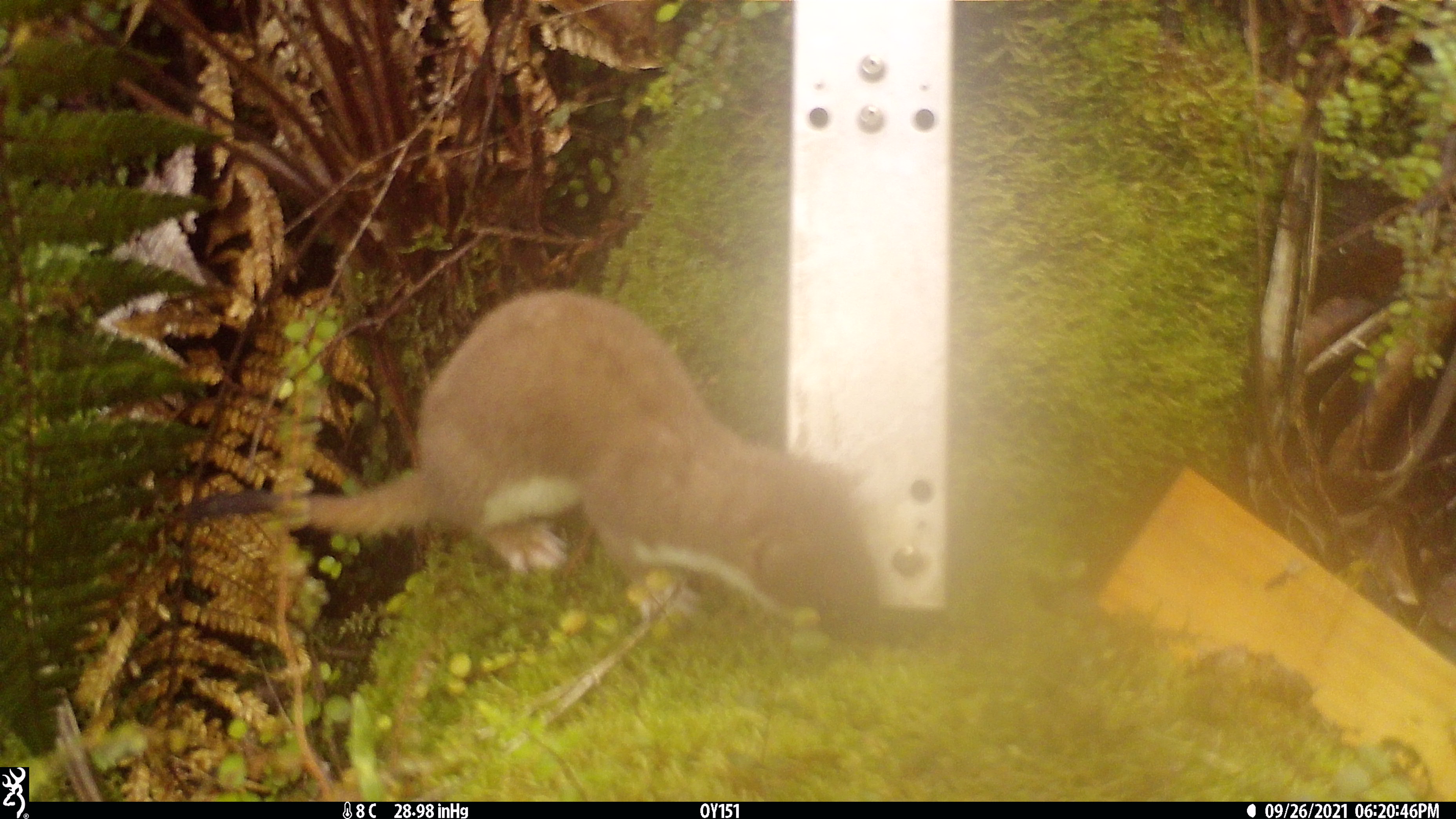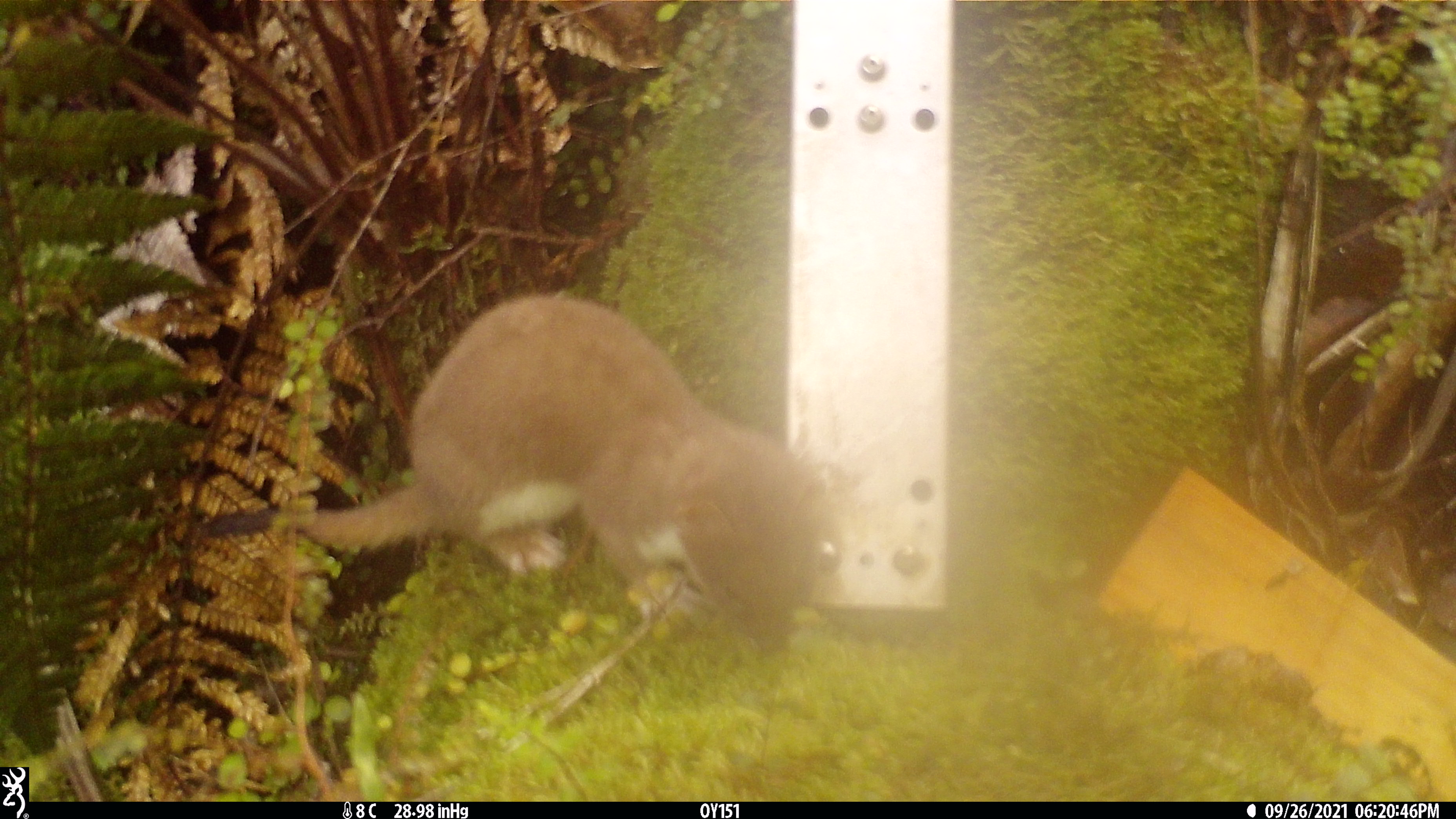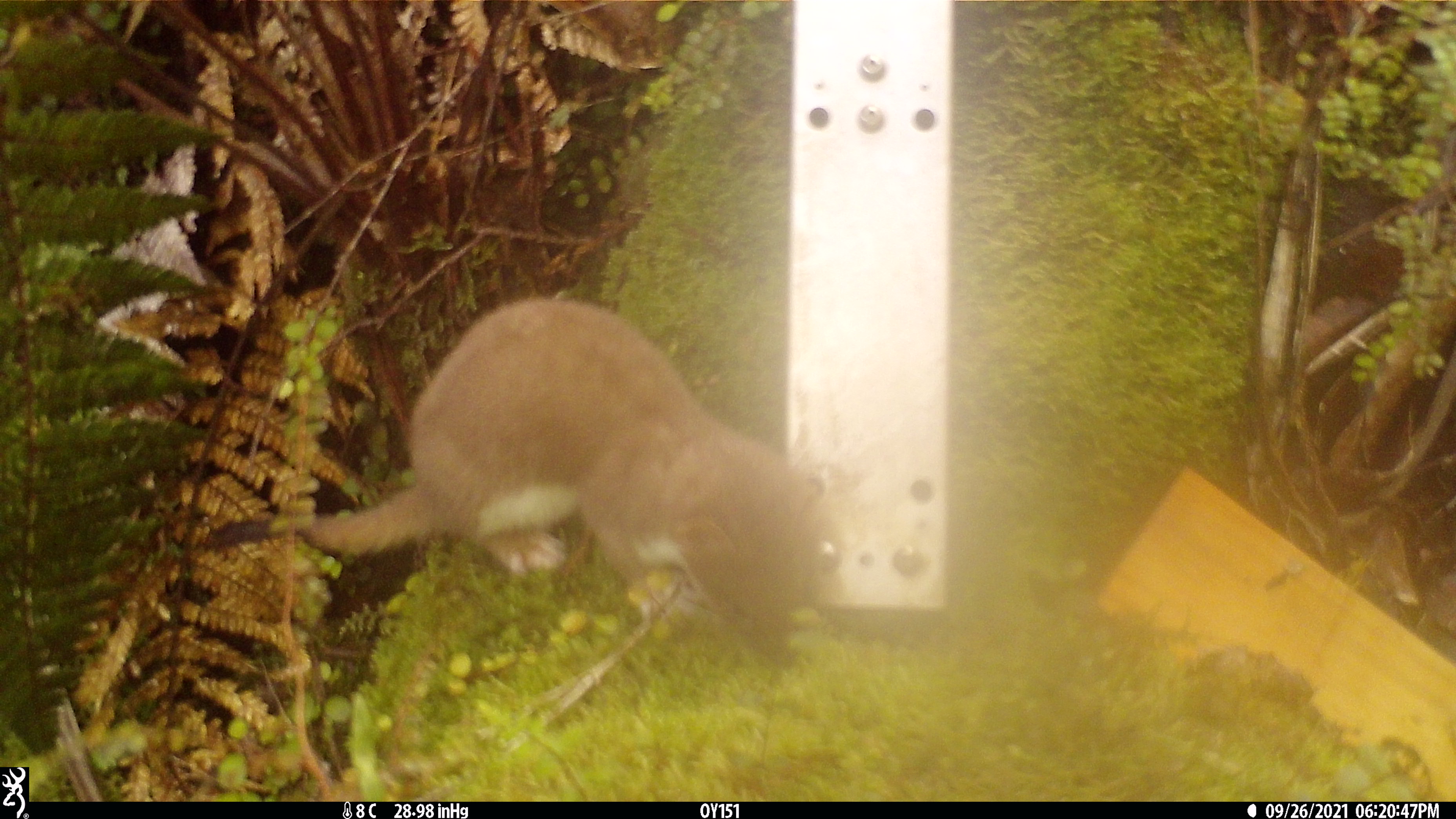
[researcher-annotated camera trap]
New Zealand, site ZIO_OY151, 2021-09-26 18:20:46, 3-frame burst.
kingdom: Animalia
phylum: Chordata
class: Mammalia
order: Carnivora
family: Mustelidae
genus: Mustela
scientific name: Mustela erminea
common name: stoat